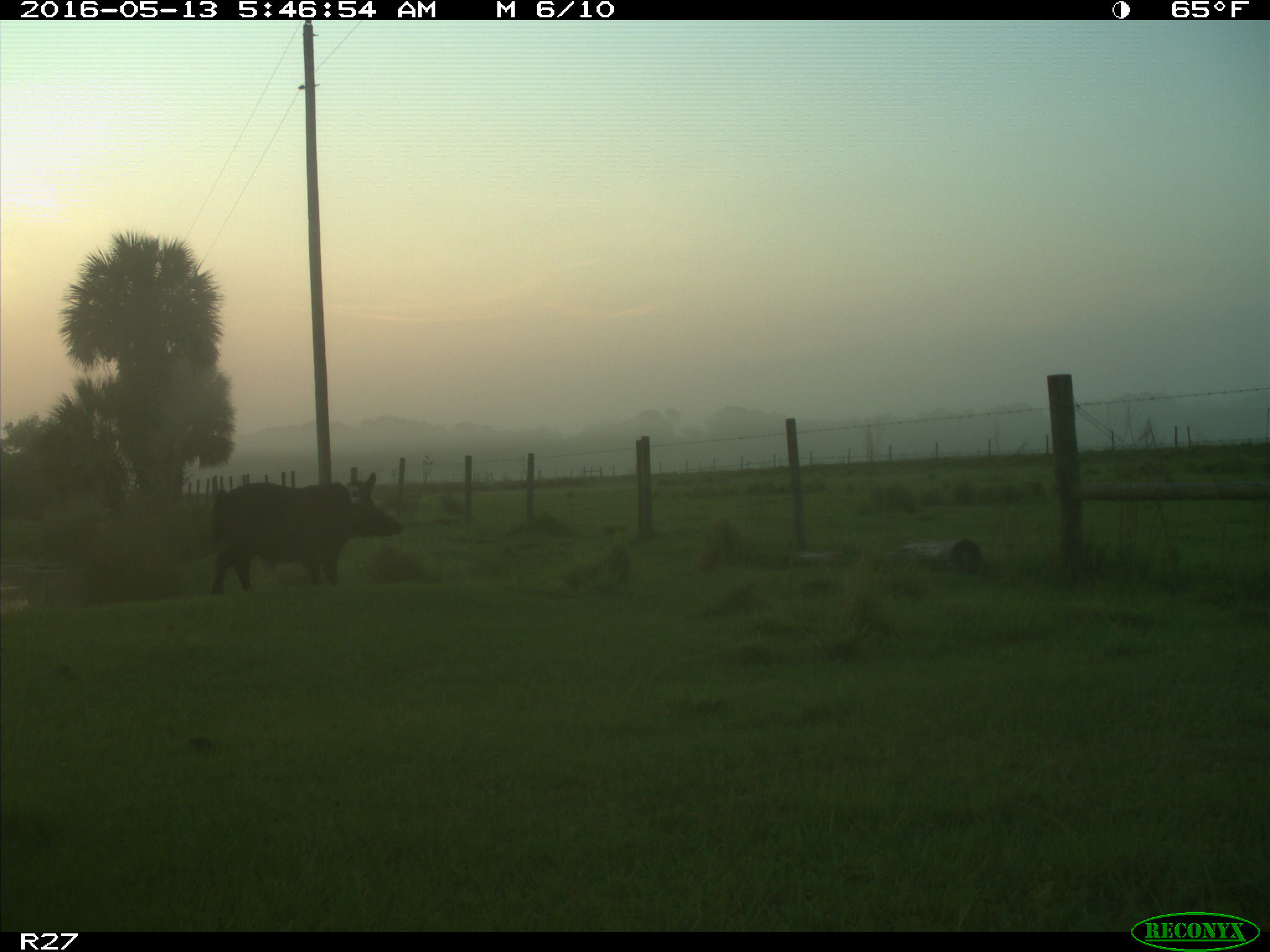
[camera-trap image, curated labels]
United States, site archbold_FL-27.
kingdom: Animalia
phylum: Chordata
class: Mammalia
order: Artiodactyla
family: Suidae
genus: Sus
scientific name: Sus scrofa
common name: wild boar